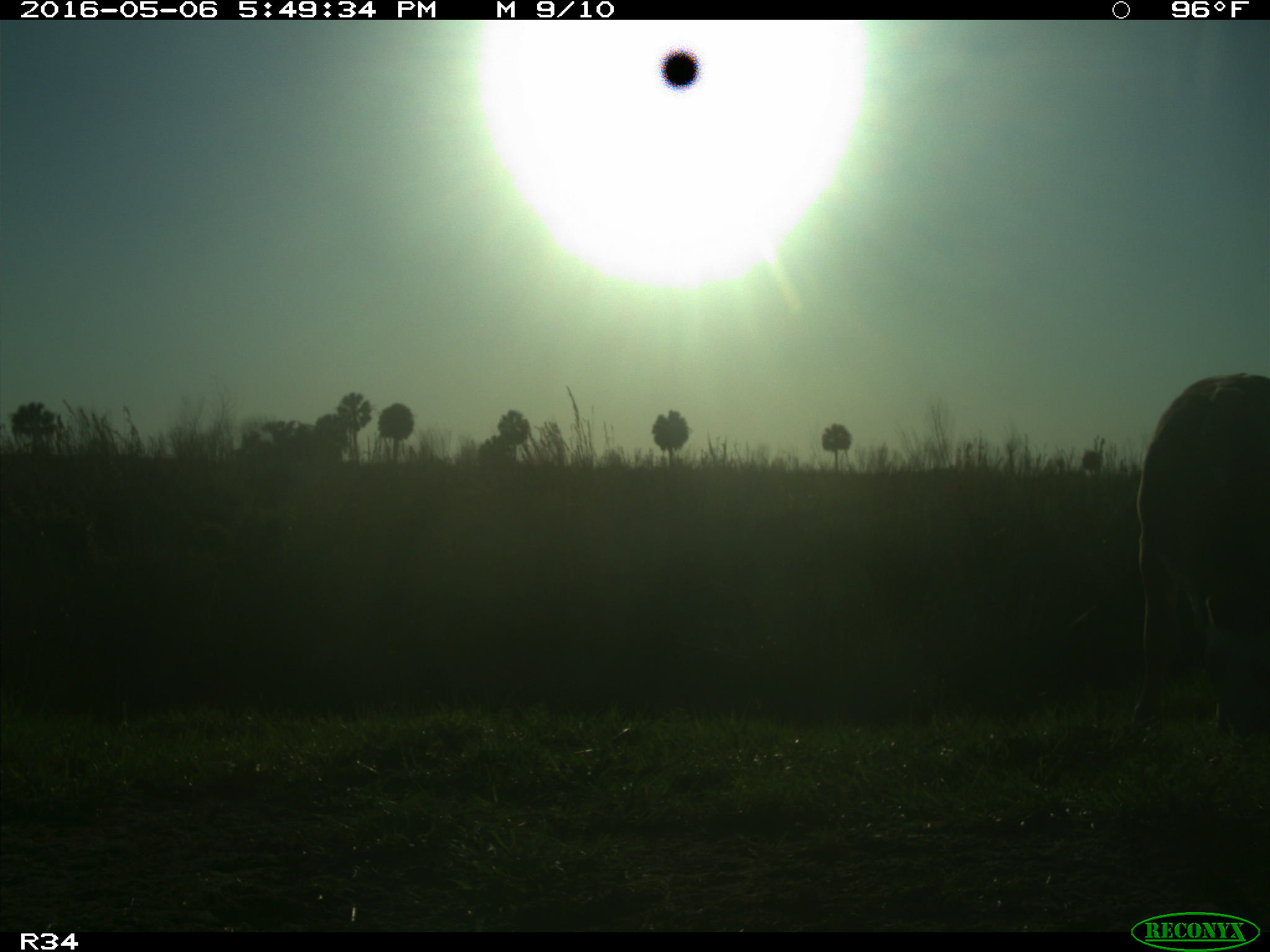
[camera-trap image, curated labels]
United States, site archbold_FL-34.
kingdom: Animalia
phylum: Chordata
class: Mammalia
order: Artiodactyla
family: Bovidae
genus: Bos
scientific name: Bos taurus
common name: domestic cow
Bos taurus (domestic cow).